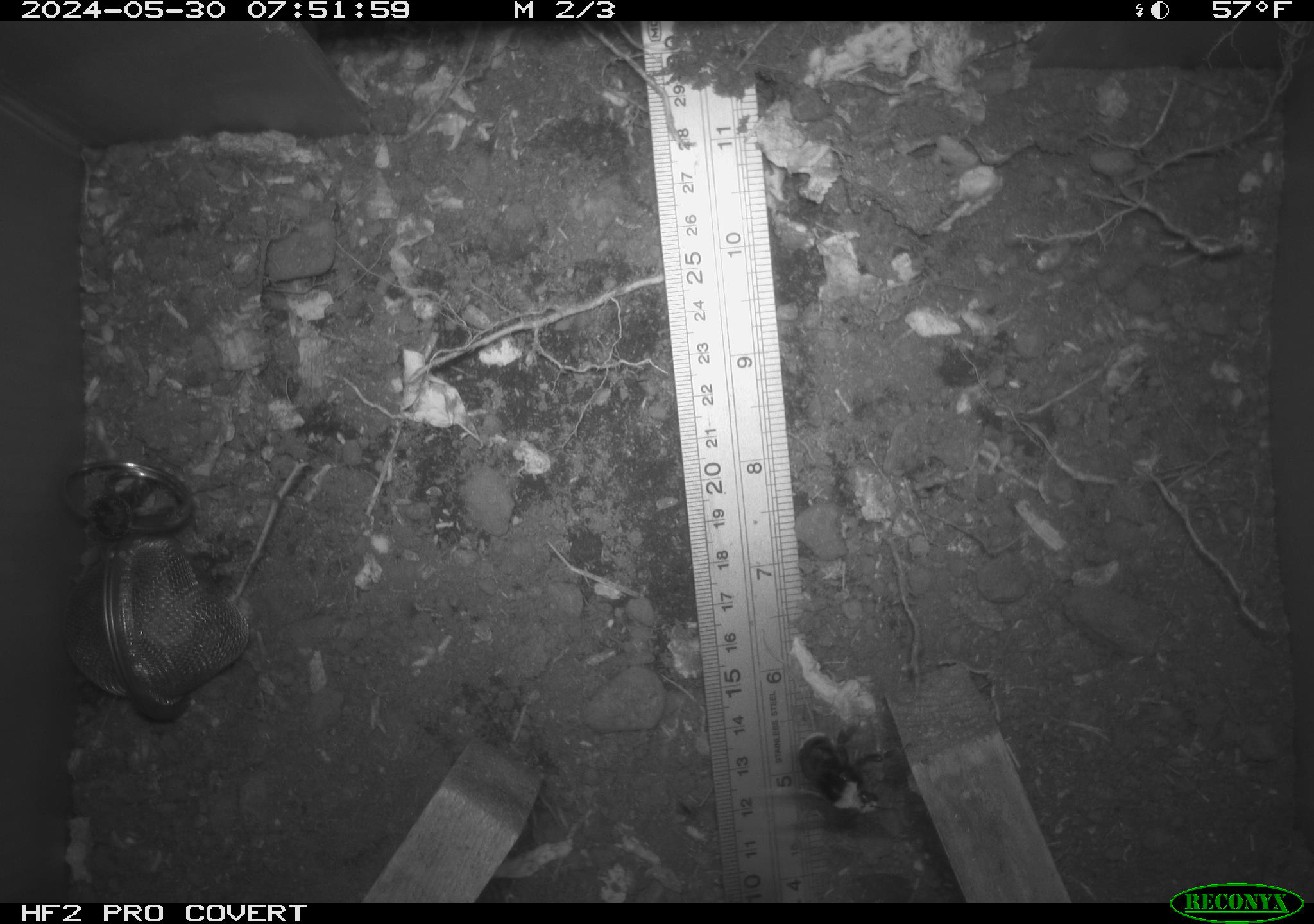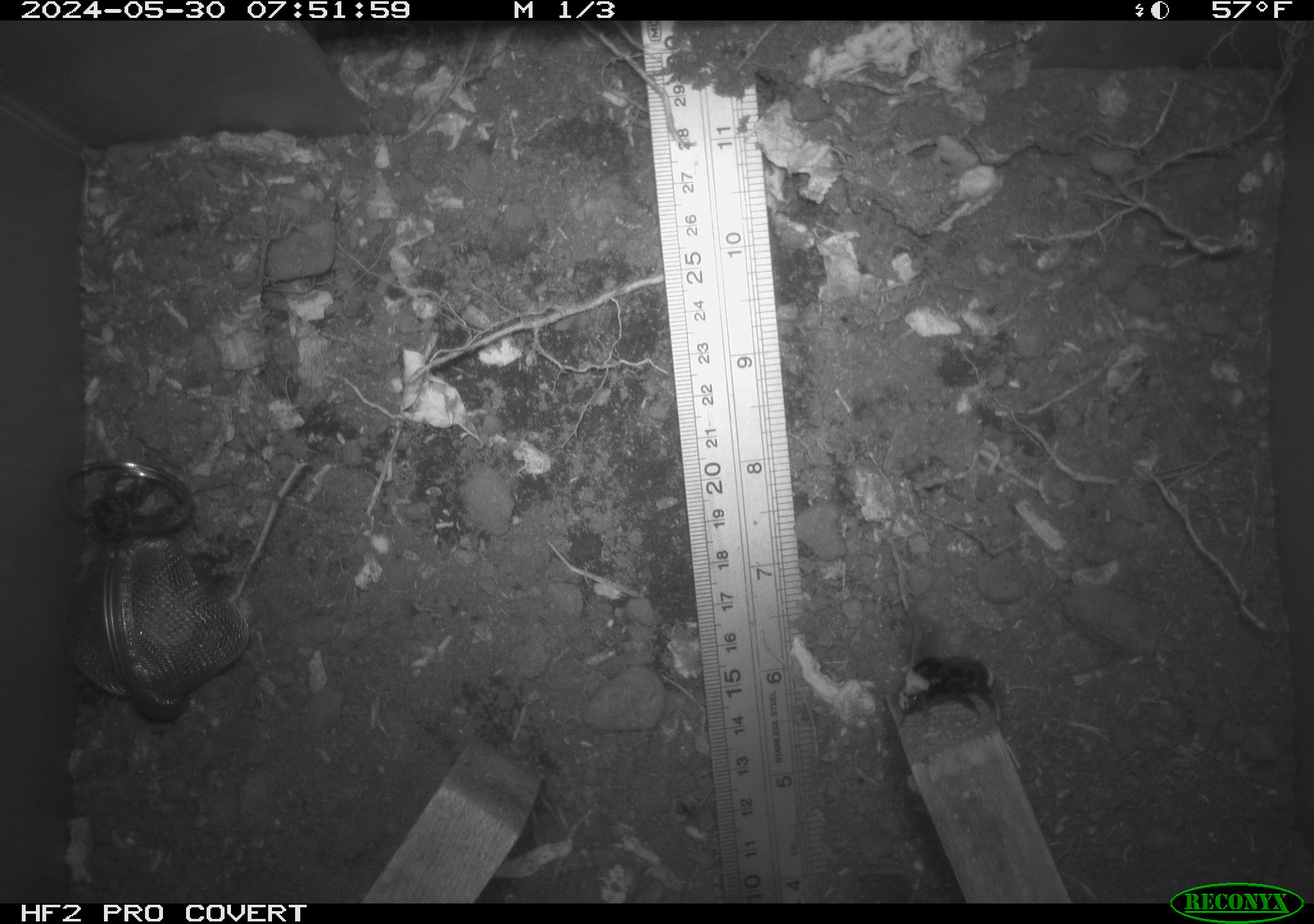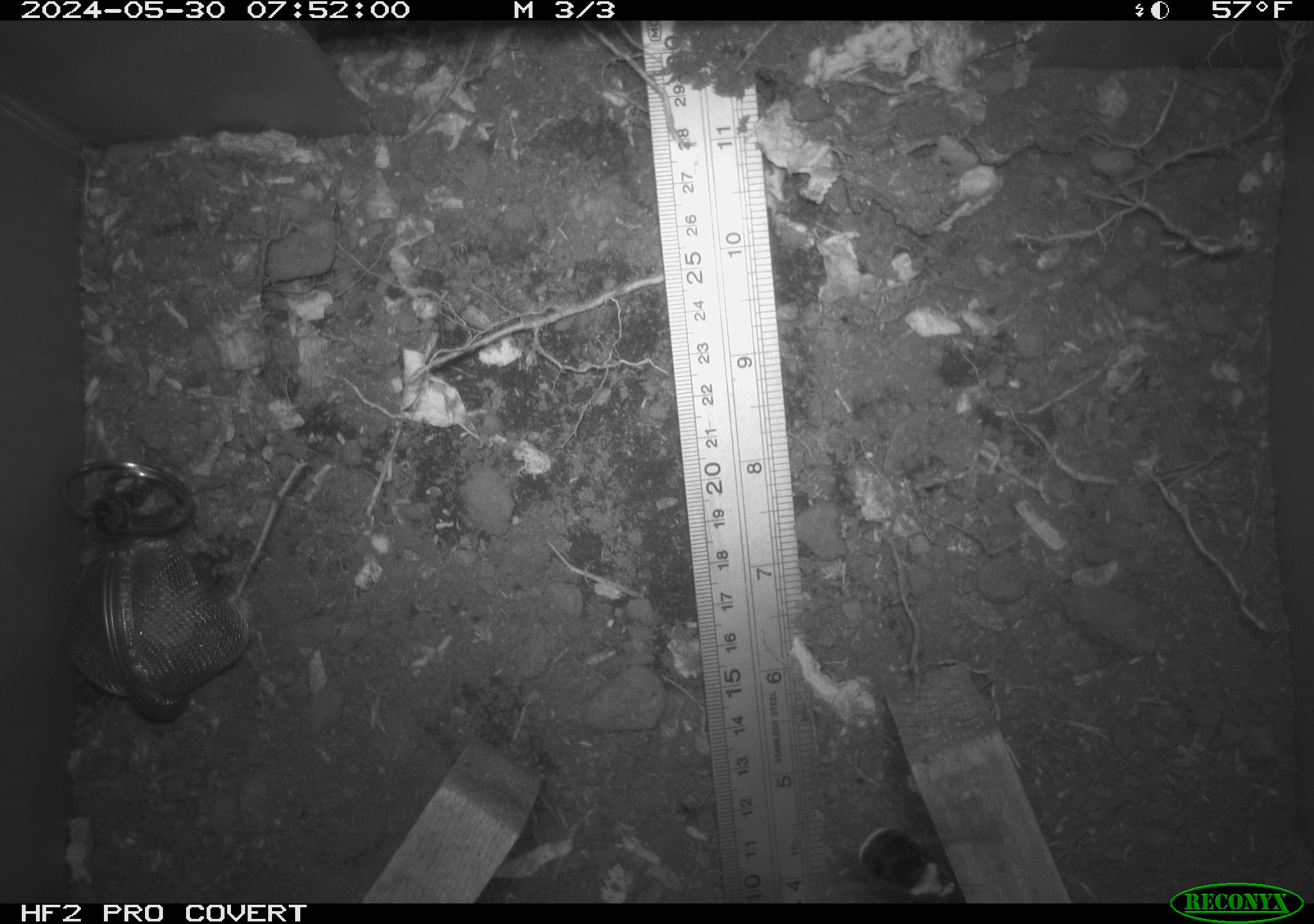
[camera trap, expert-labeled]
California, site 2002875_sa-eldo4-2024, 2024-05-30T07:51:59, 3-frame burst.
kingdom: Animalia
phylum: Arthropoda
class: Insecta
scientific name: Insecta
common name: insect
Insect (Insecta).